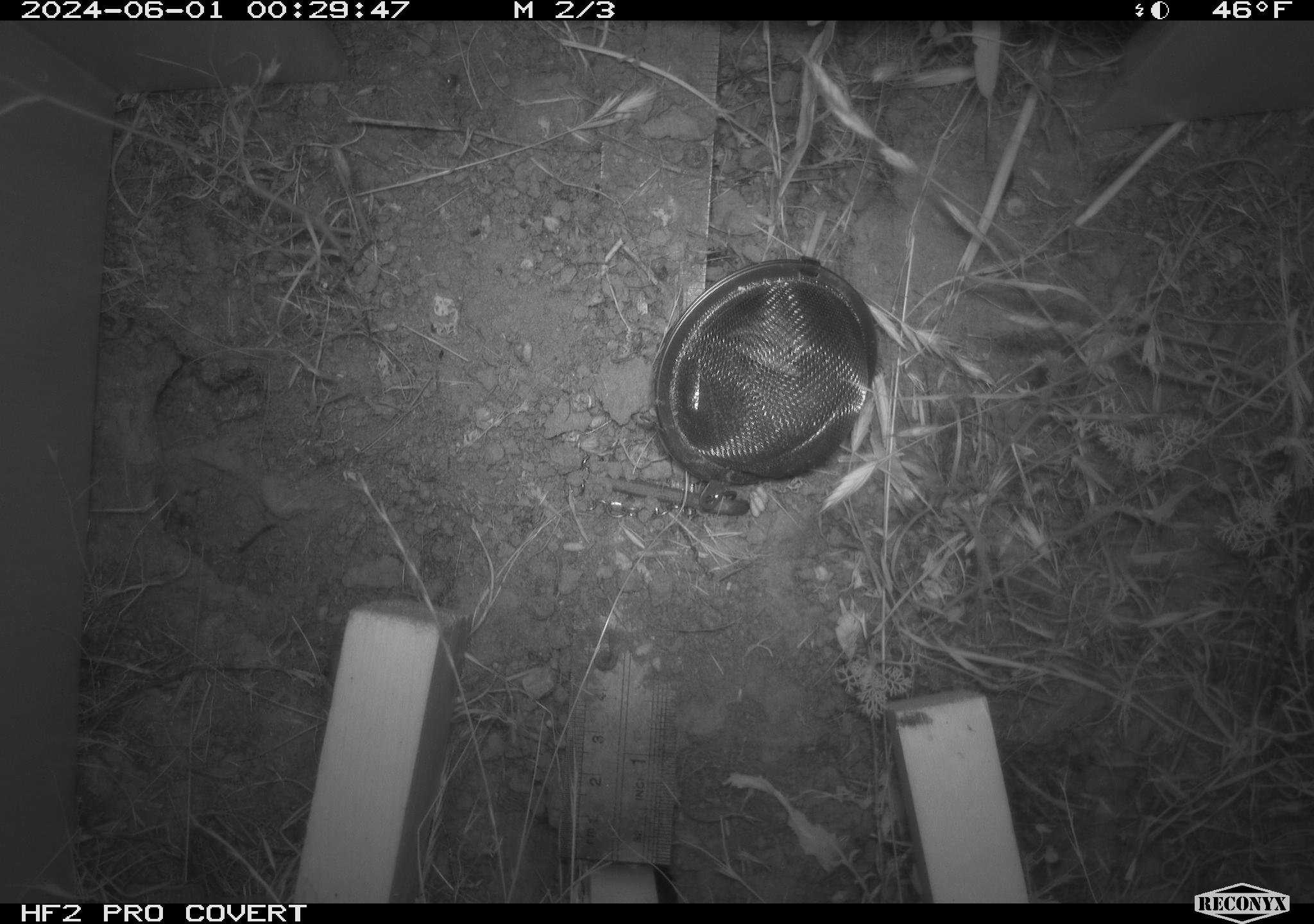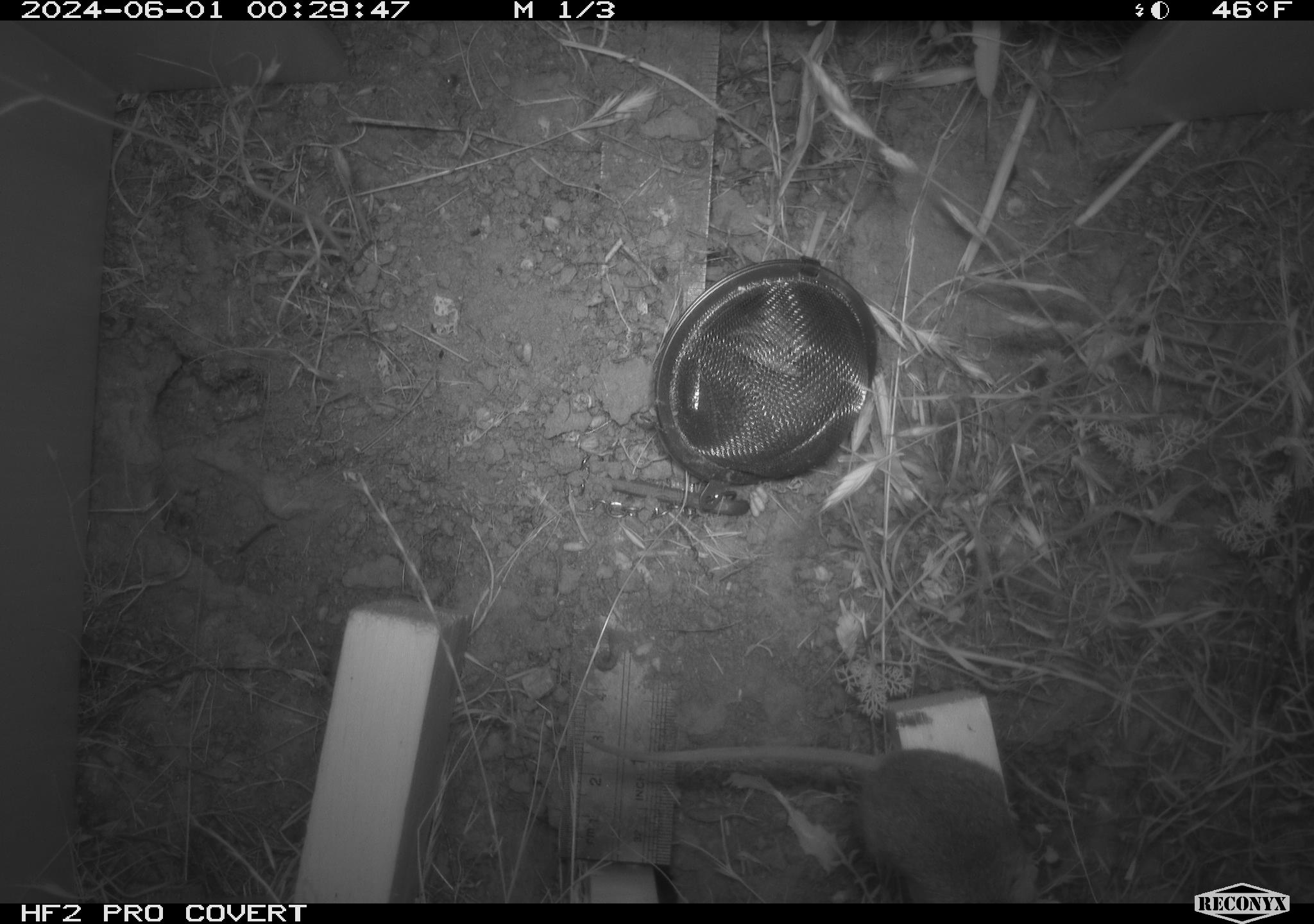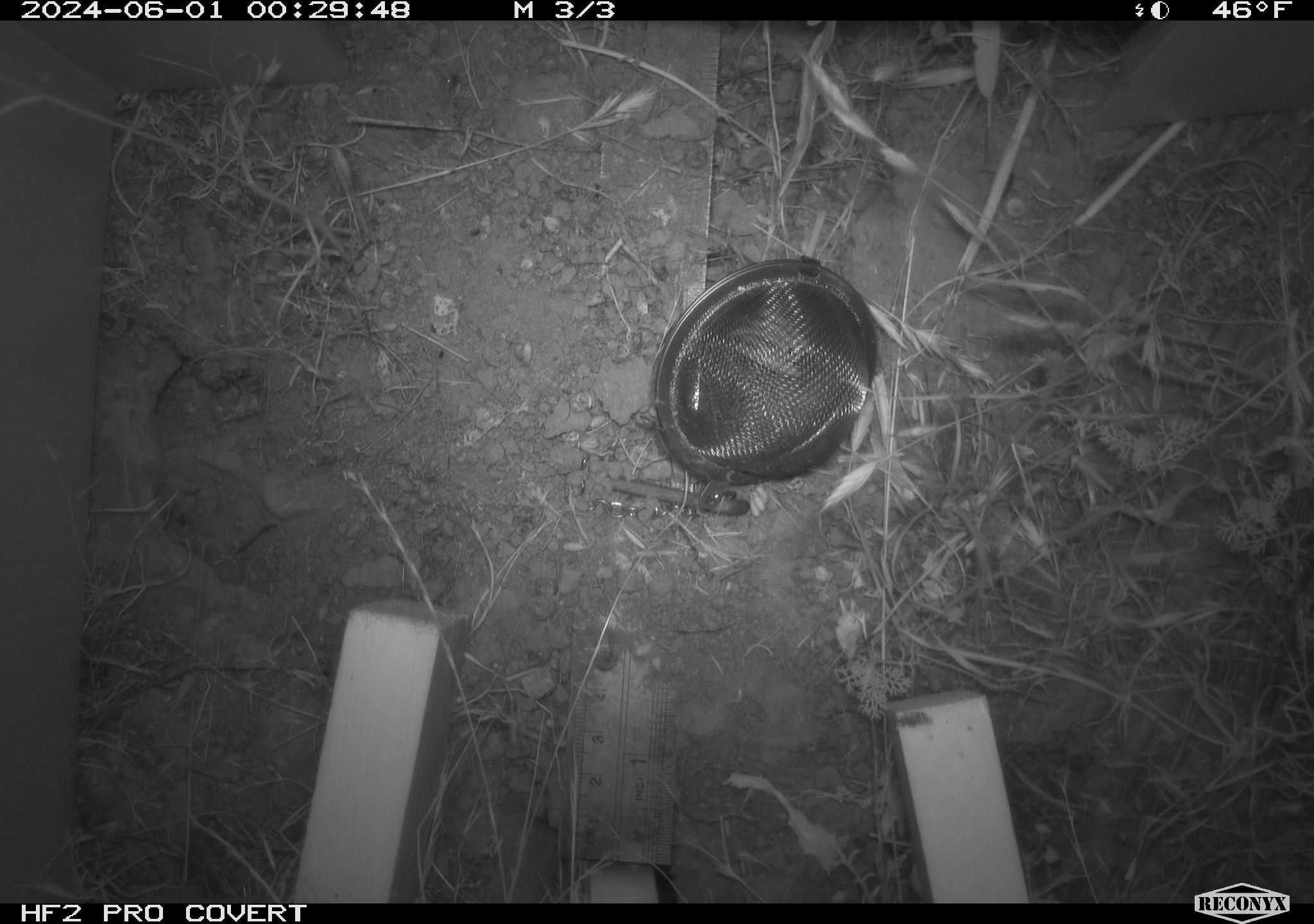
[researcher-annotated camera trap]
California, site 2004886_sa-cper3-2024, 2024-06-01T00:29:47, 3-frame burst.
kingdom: Animalia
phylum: Chordata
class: Mammalia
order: Rodentia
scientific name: Rodentia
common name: rodent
Rodent (Rodentia).